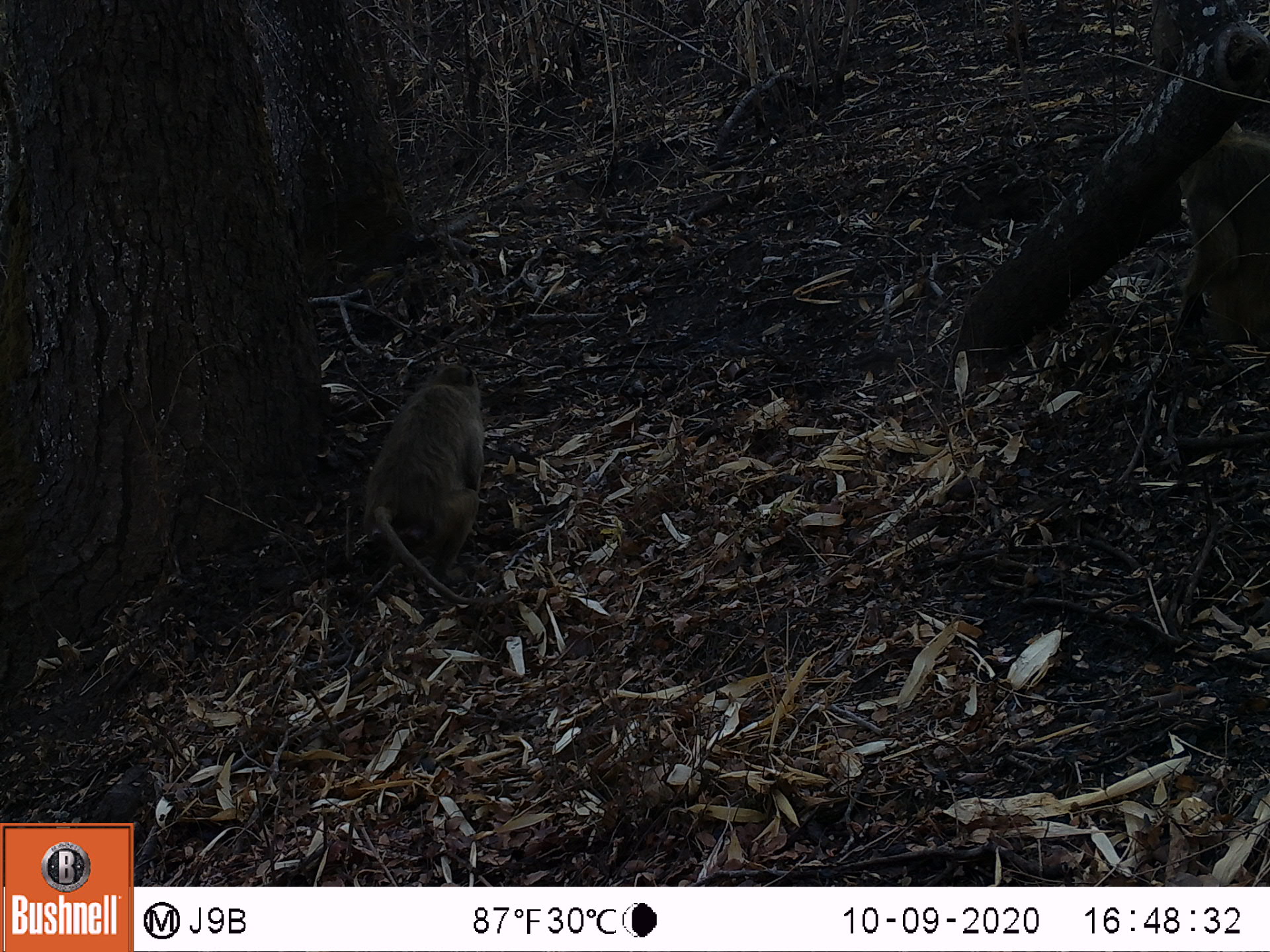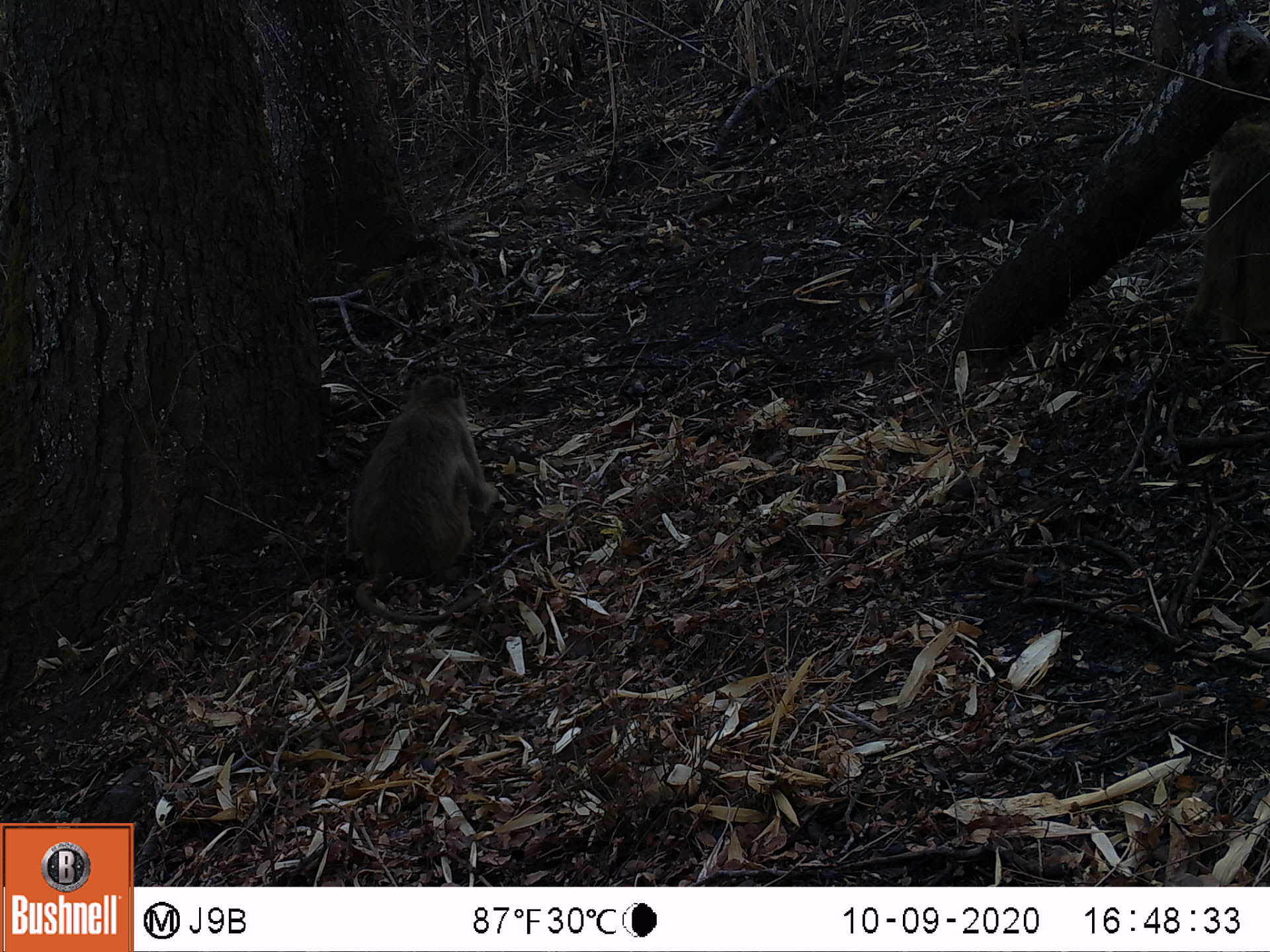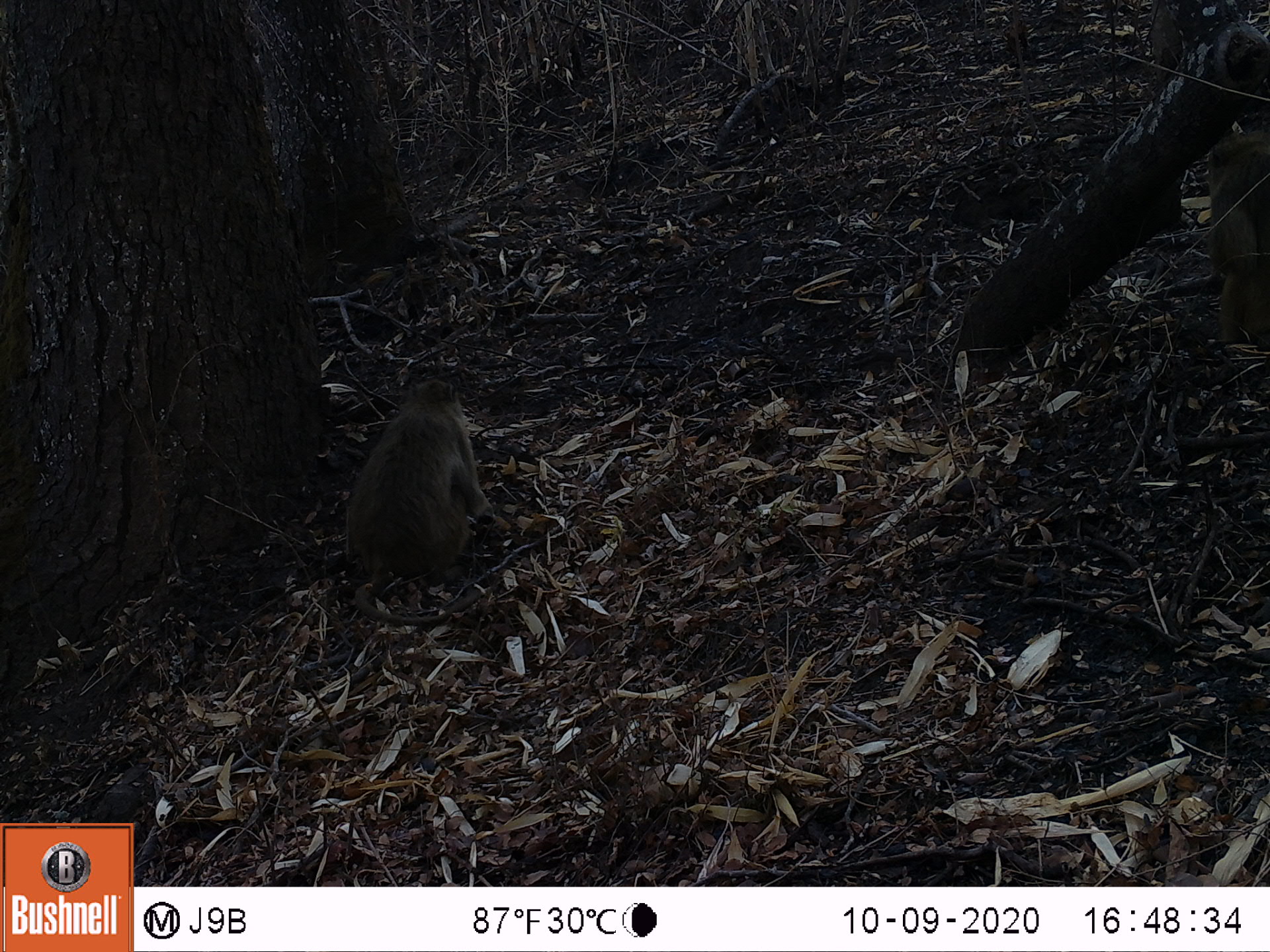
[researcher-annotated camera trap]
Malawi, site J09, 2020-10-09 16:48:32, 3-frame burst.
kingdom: Animalia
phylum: Chordata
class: Mammalia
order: Primates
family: Cercopithecidae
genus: Papio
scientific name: Papio cynocephalus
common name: yellow baboon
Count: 2.